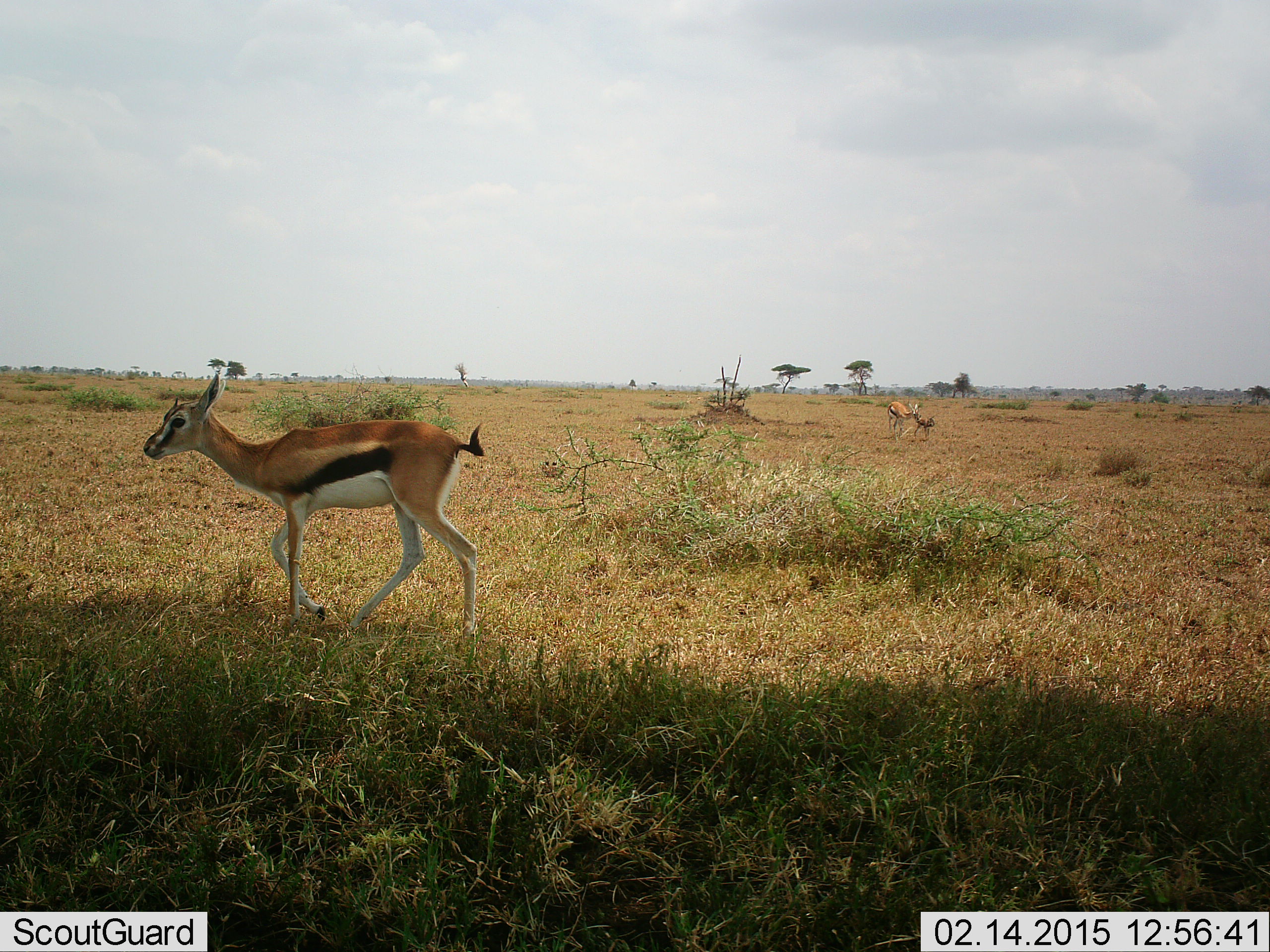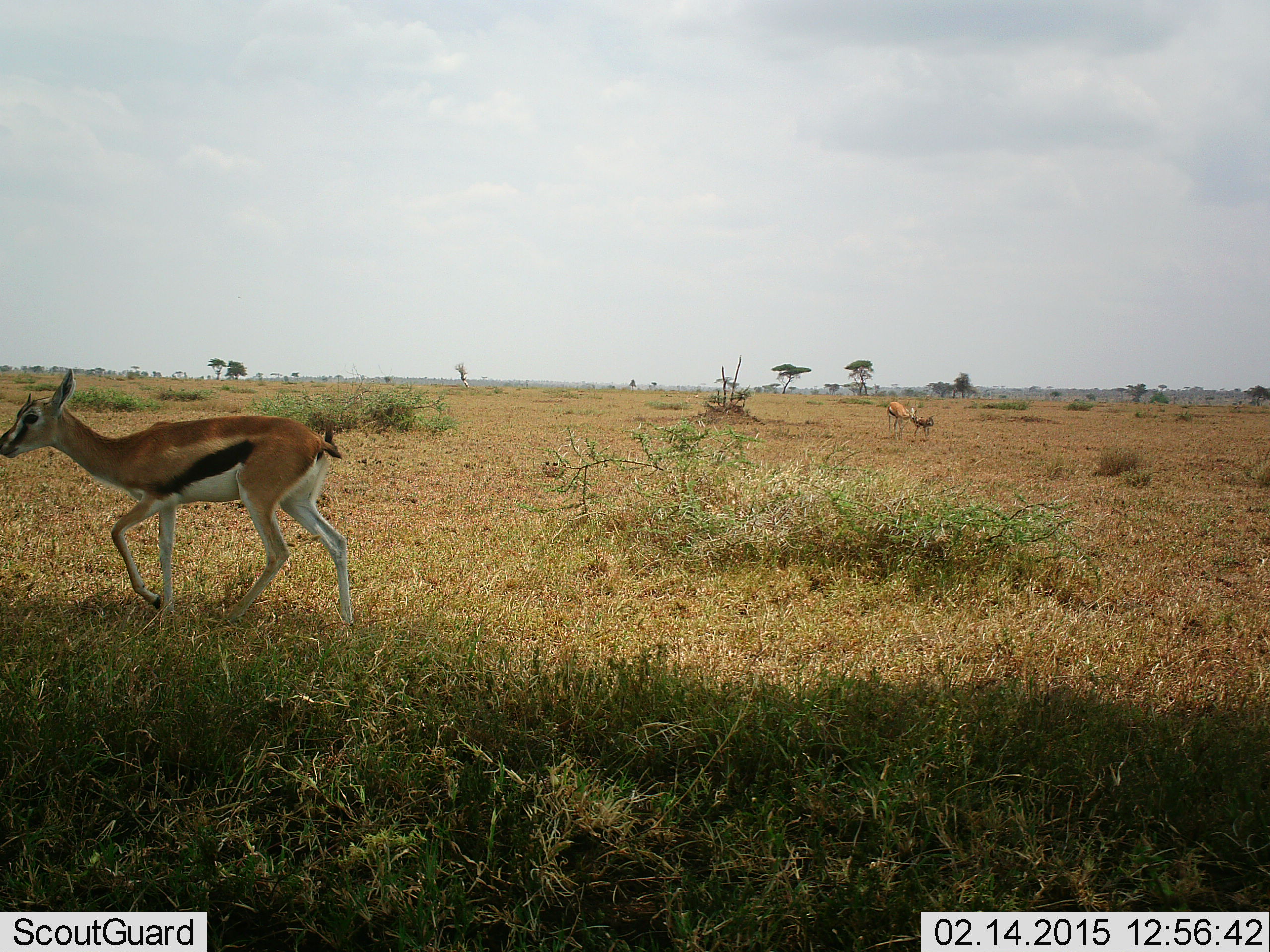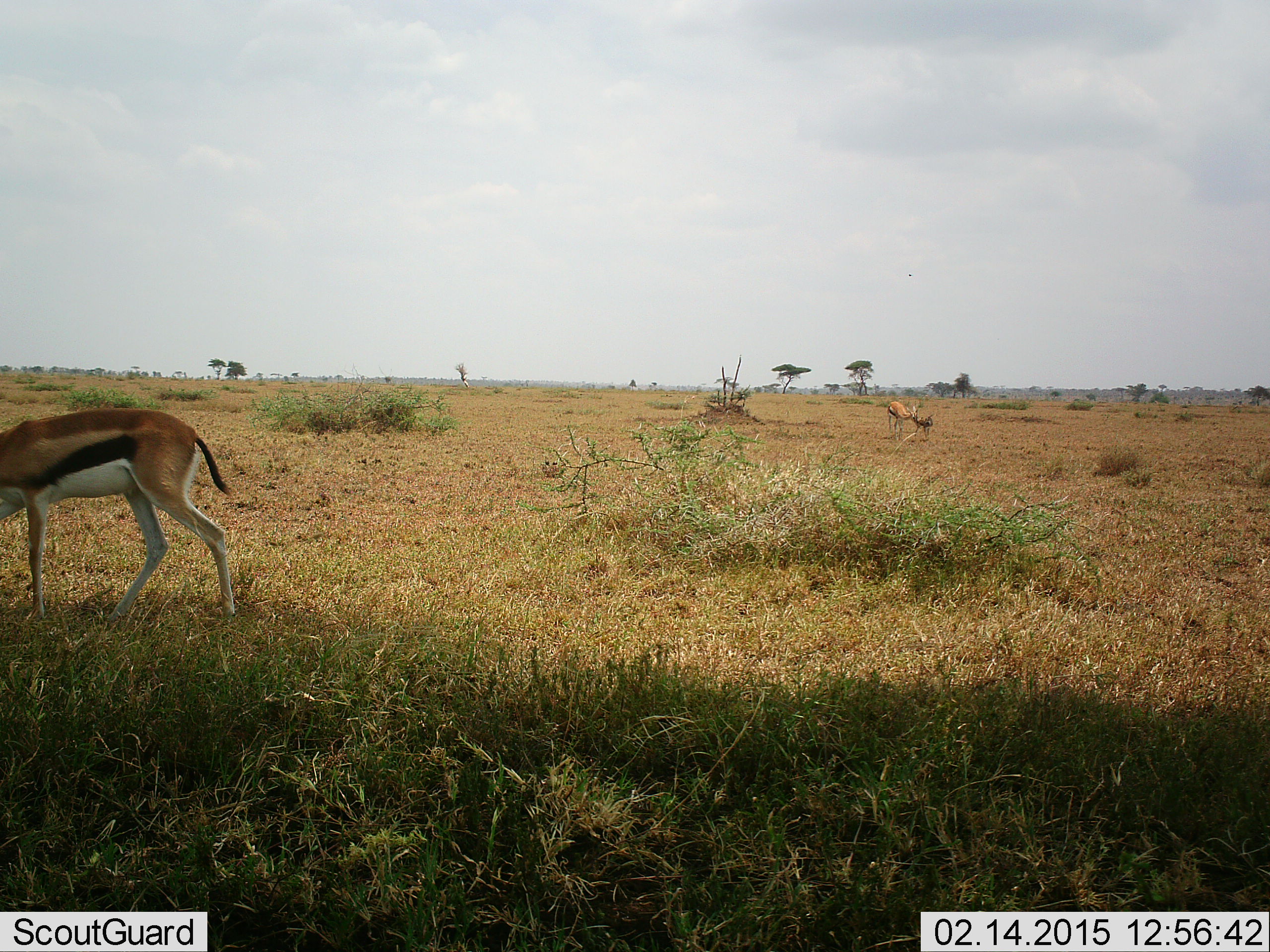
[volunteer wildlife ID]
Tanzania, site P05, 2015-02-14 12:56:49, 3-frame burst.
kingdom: Animalia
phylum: Chordata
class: Mammalia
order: Artiodactyla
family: Bovidae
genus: Eudorcas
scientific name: Eudorcas thomsonii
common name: thomson's gazelle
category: gazellethomsons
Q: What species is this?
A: Gazellethomsons (thomson's gazelle) (Eudorcas thomsonii).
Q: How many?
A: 3.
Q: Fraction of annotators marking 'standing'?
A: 80%.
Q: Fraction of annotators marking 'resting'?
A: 0%.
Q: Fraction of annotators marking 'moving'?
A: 90%.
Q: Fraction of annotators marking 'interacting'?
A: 30%.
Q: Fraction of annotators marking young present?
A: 60%.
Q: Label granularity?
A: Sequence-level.